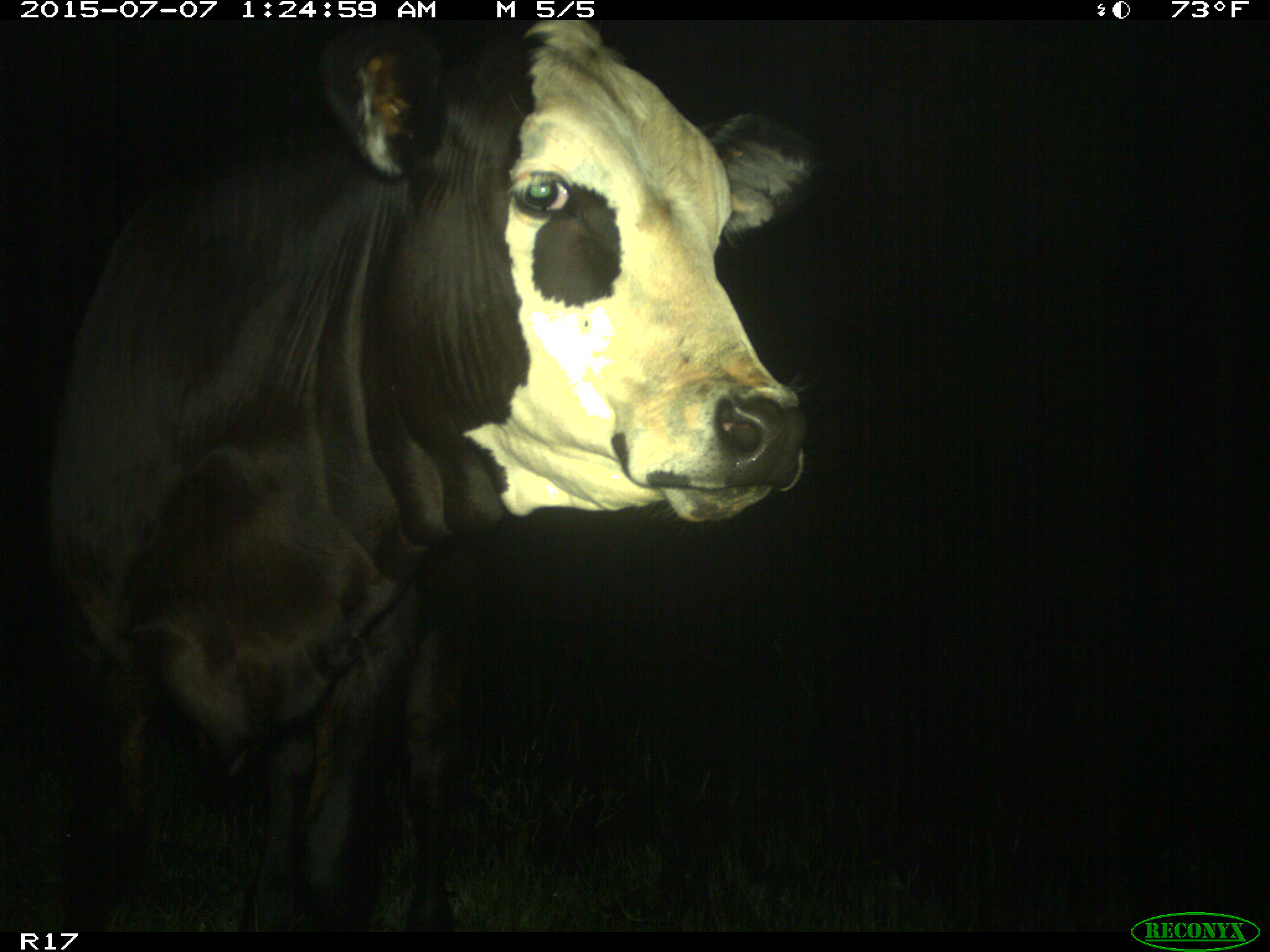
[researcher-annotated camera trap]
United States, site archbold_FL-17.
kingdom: Animalia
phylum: Chordata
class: Mammalia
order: Artiodactyla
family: Bovidae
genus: Bos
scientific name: Bos taurus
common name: domestic cow